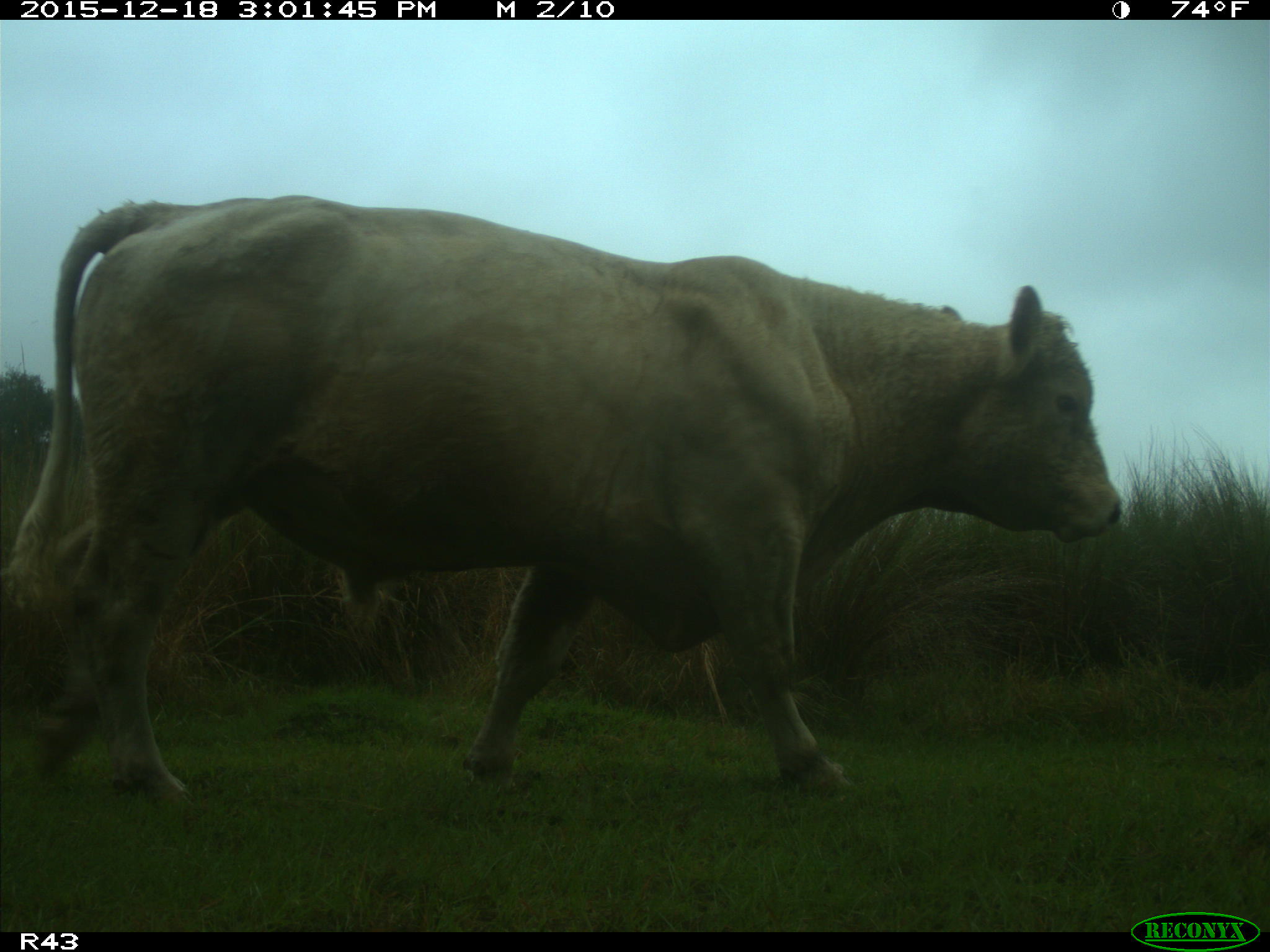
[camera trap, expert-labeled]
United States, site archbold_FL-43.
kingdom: Animalia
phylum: Chordata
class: Mammalia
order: Artiodactyla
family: Bovidae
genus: Bos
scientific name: Bos taurus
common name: domestic cow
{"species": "Bos taurus (domestic cow)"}